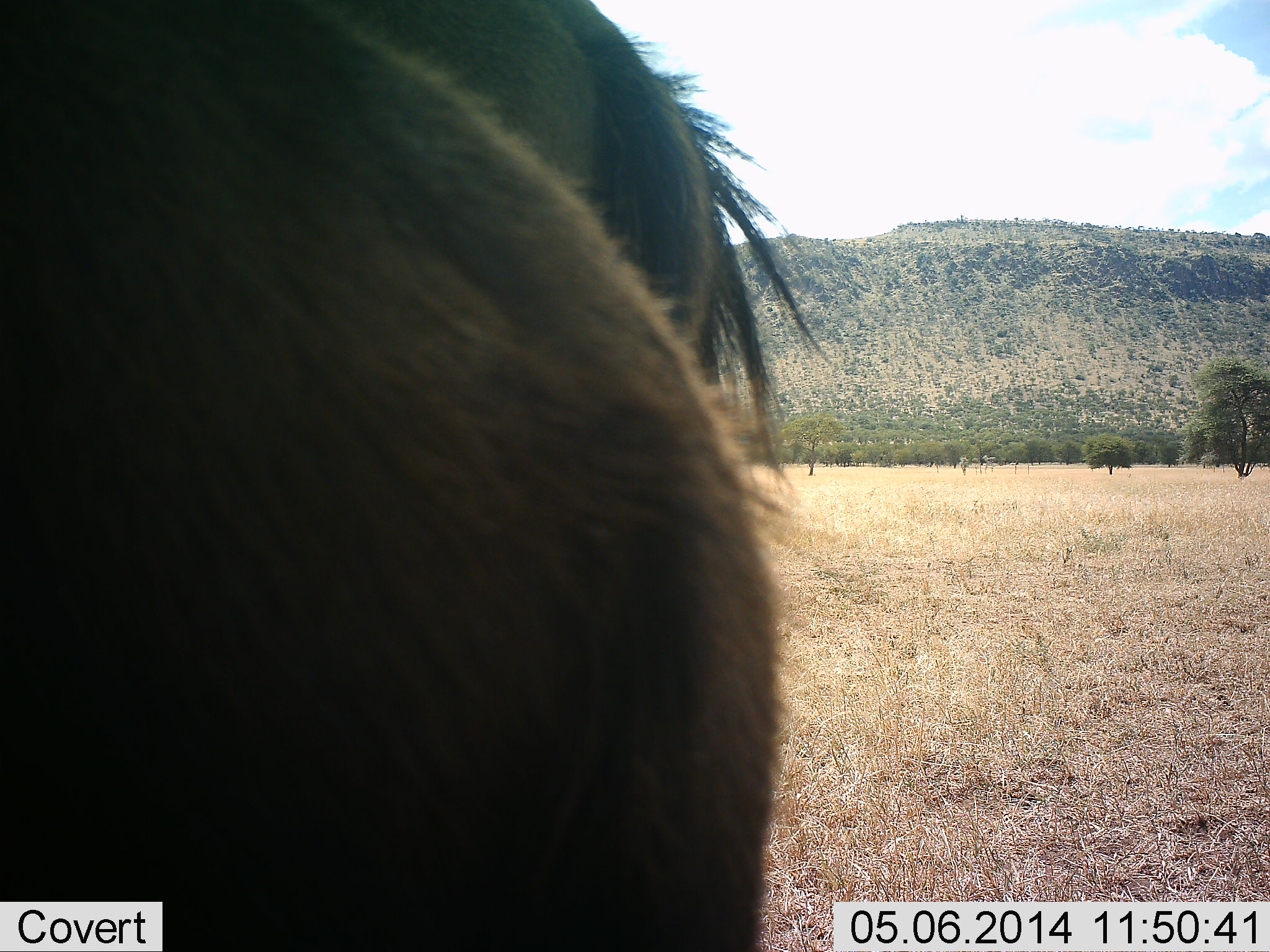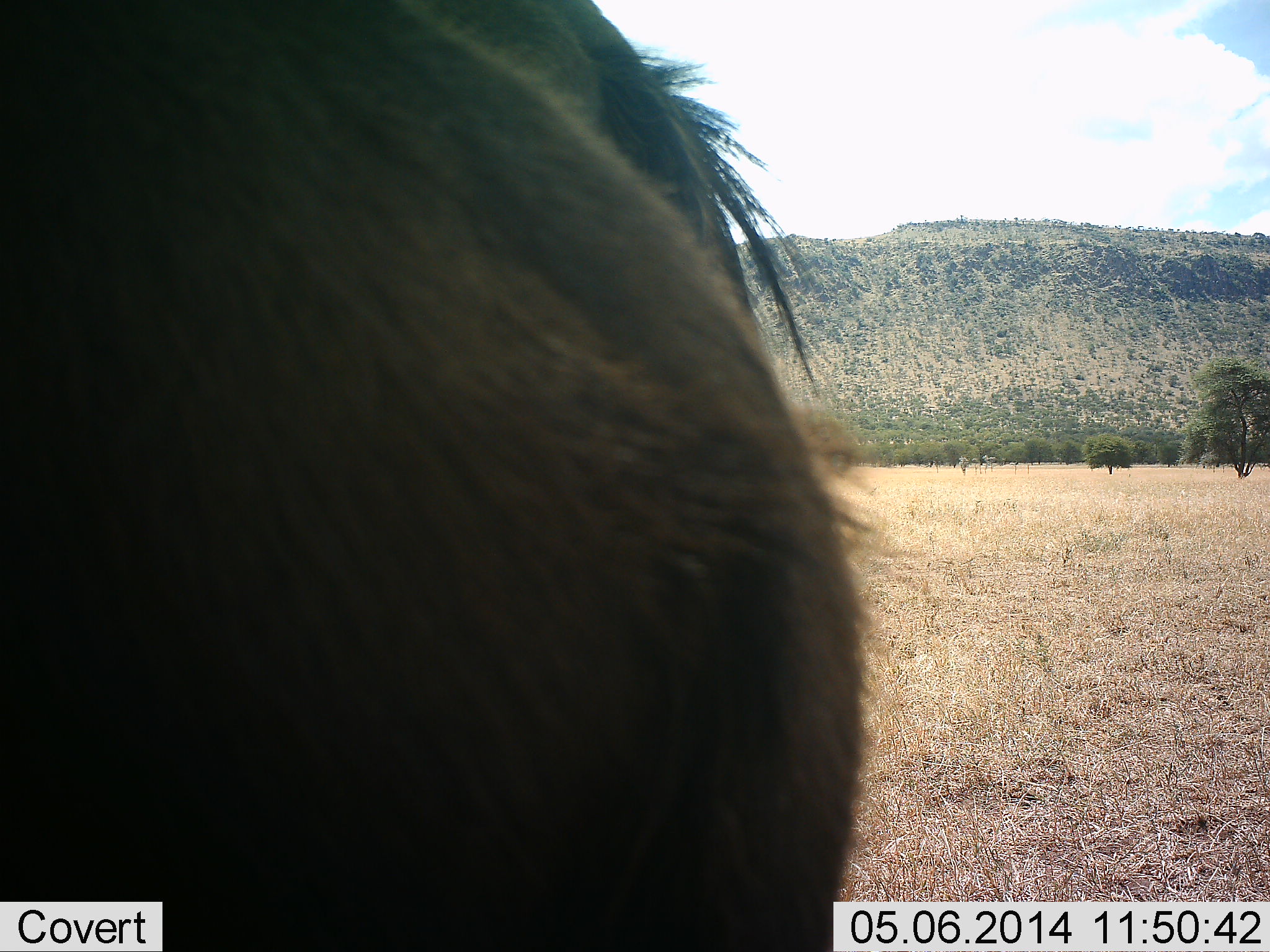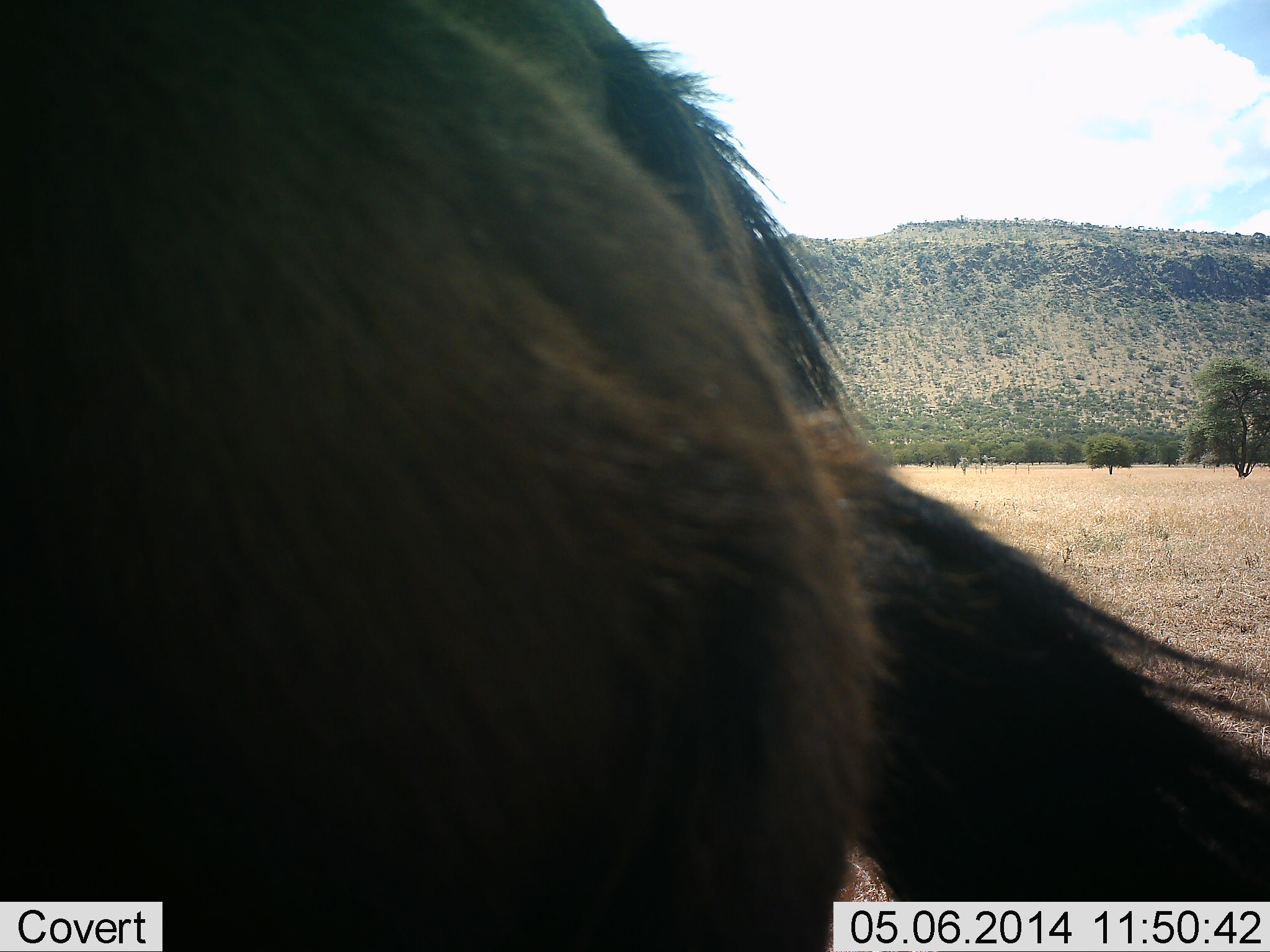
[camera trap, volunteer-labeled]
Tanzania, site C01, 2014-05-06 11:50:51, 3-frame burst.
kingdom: Animalia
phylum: Chordata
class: Mammalia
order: Artiodactyla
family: Bovidae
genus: Connochaetes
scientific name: Connochaetes taurinus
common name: blue wildebeest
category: wildebeest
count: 1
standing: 90%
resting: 0%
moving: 0%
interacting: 10%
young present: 0%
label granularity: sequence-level